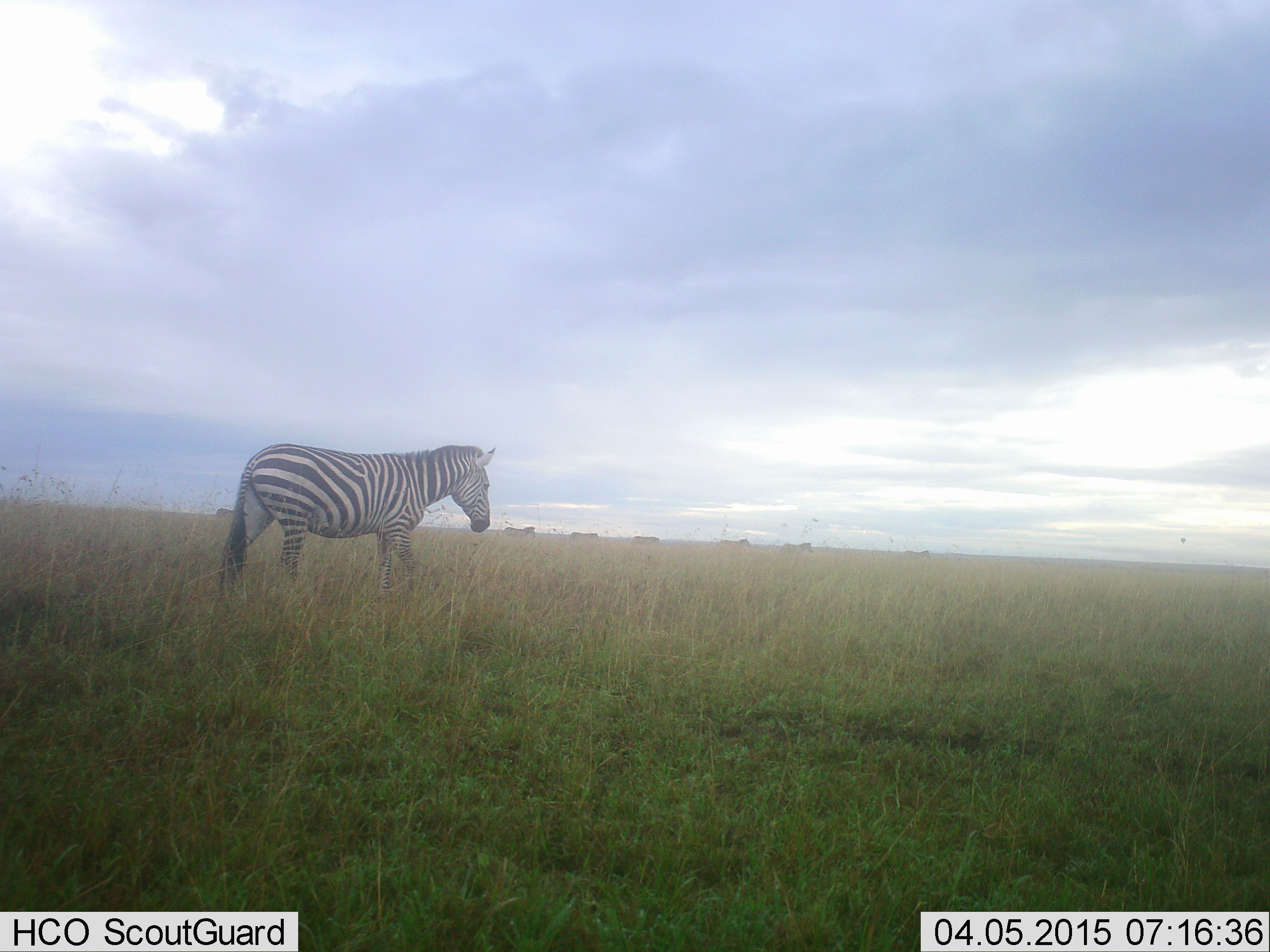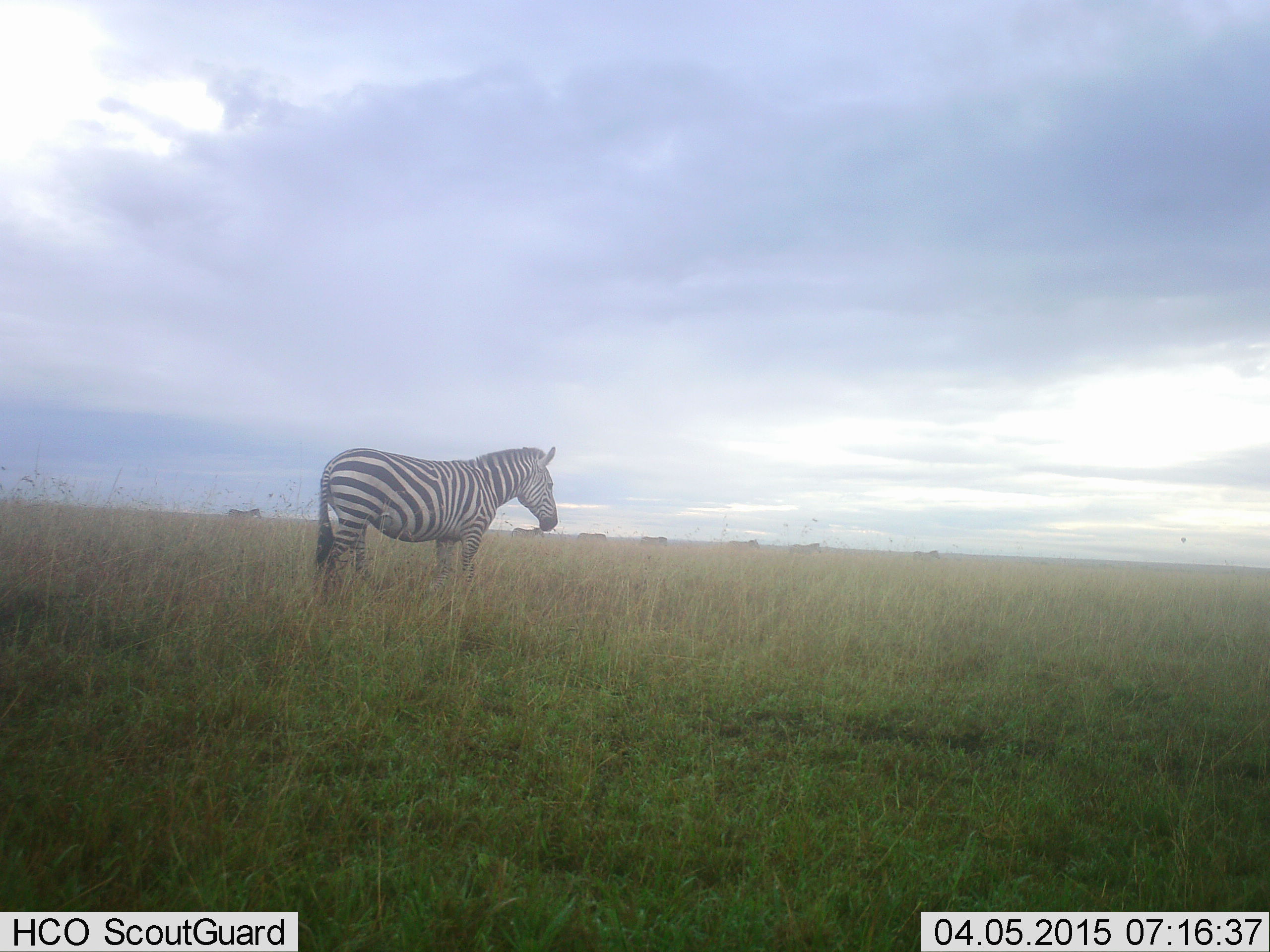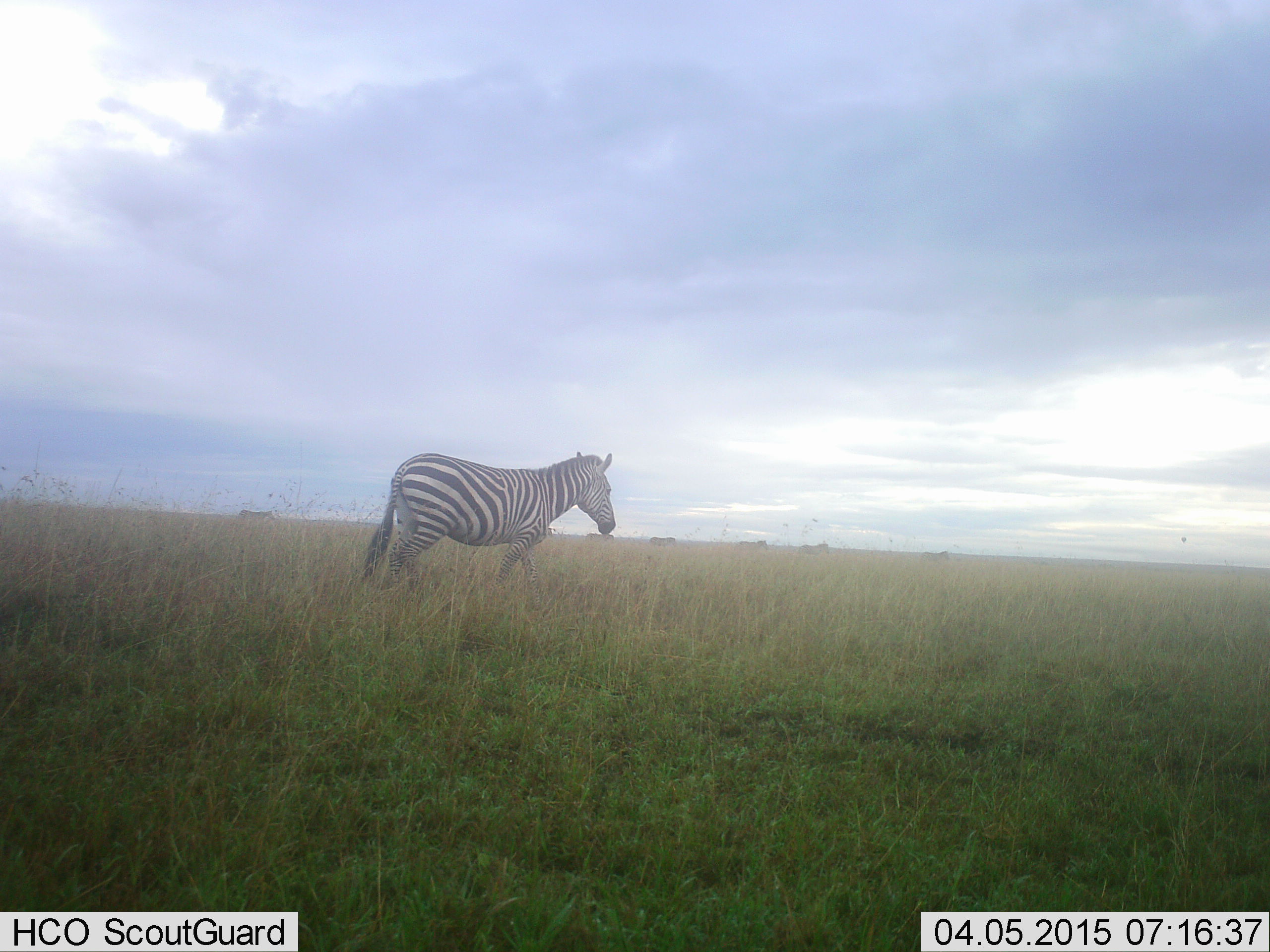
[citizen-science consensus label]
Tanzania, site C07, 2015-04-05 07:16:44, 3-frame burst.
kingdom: Animalia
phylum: Chordata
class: Mammalia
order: Perissodactyla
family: Equidae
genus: Equus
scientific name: Equus quagga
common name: plains zebra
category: zebra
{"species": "zebra (plains zebra) (Equus quagga)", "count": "1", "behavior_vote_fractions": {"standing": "45%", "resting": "0%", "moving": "55%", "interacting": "0%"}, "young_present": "0%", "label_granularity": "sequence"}